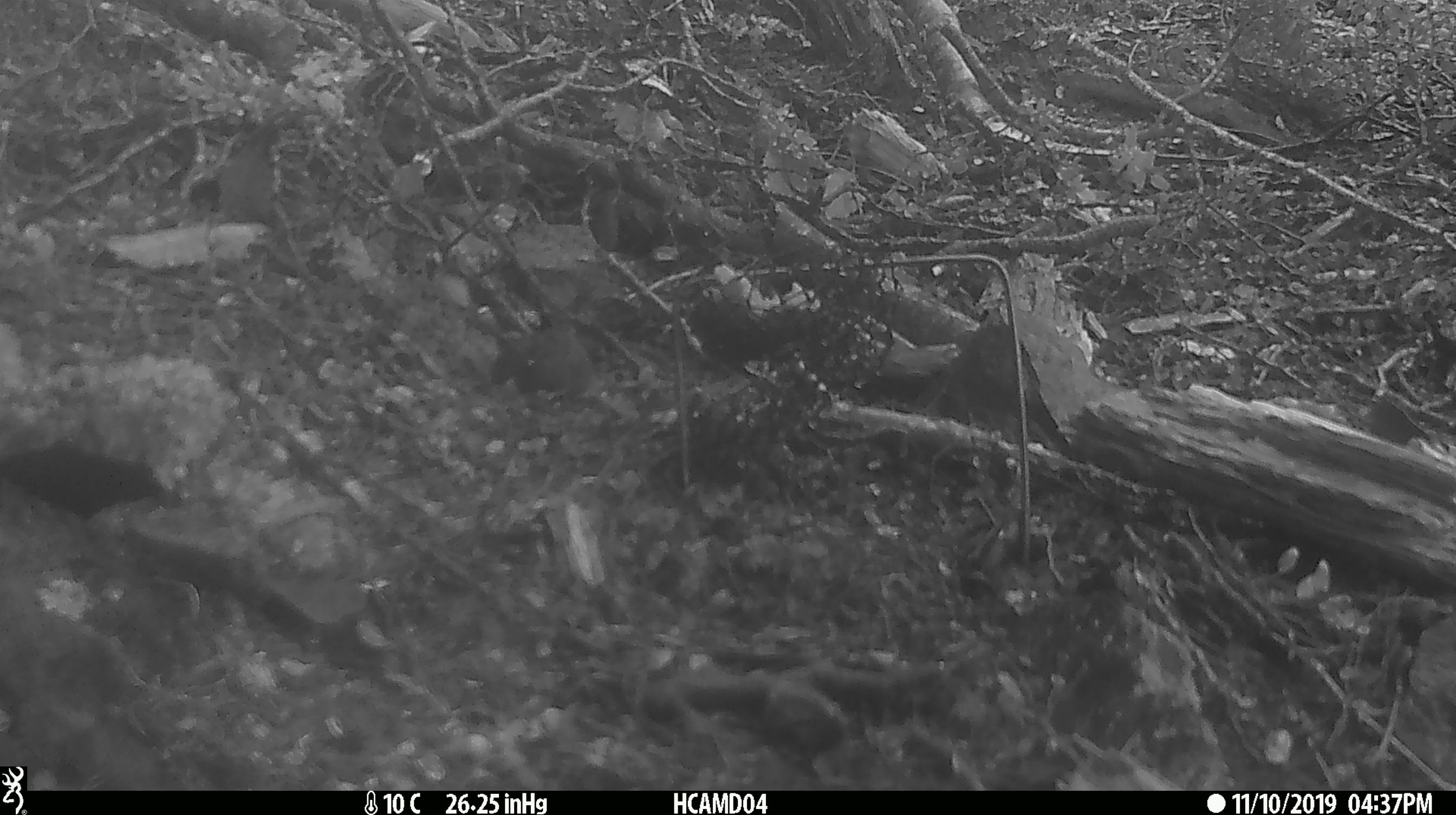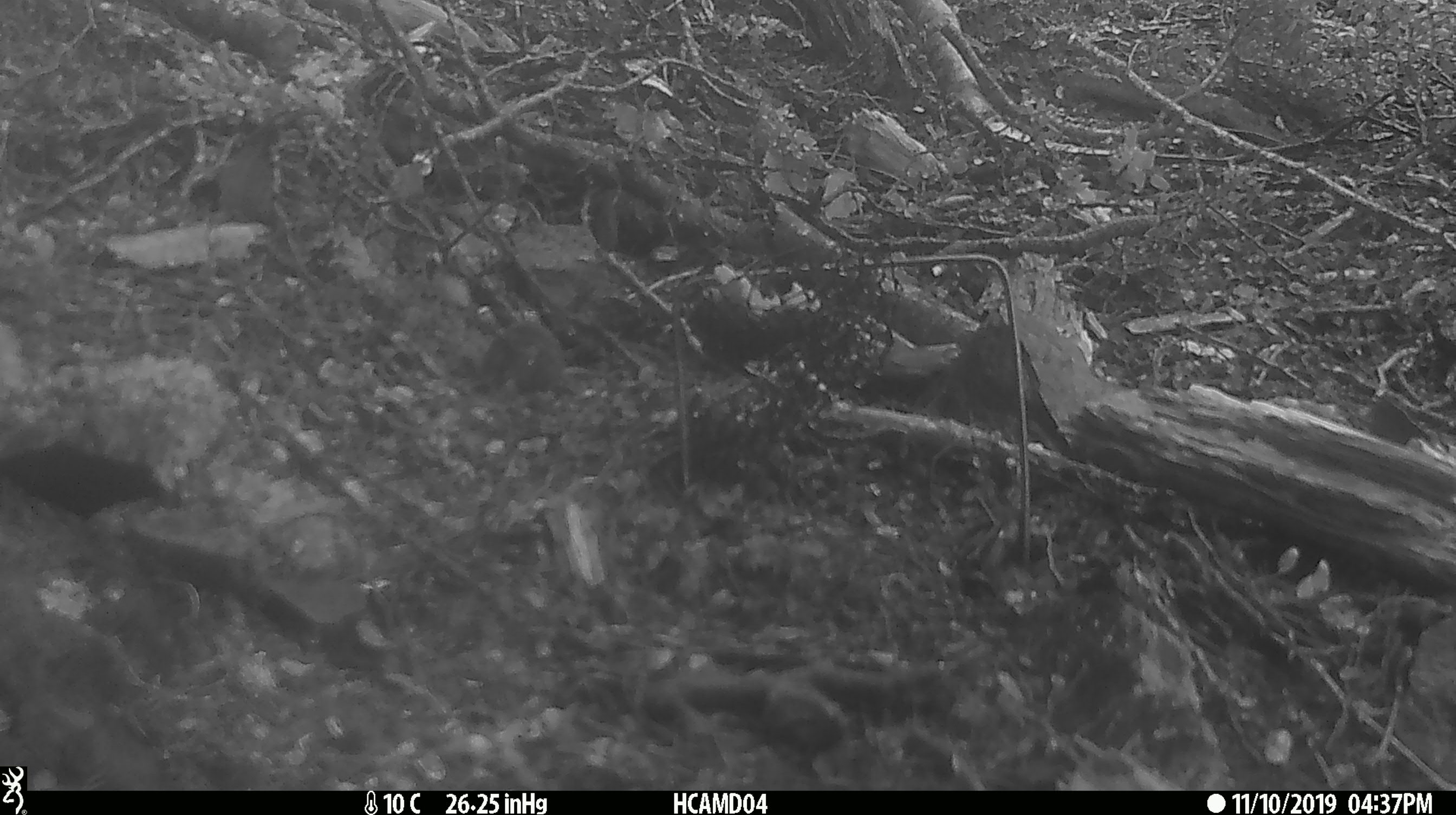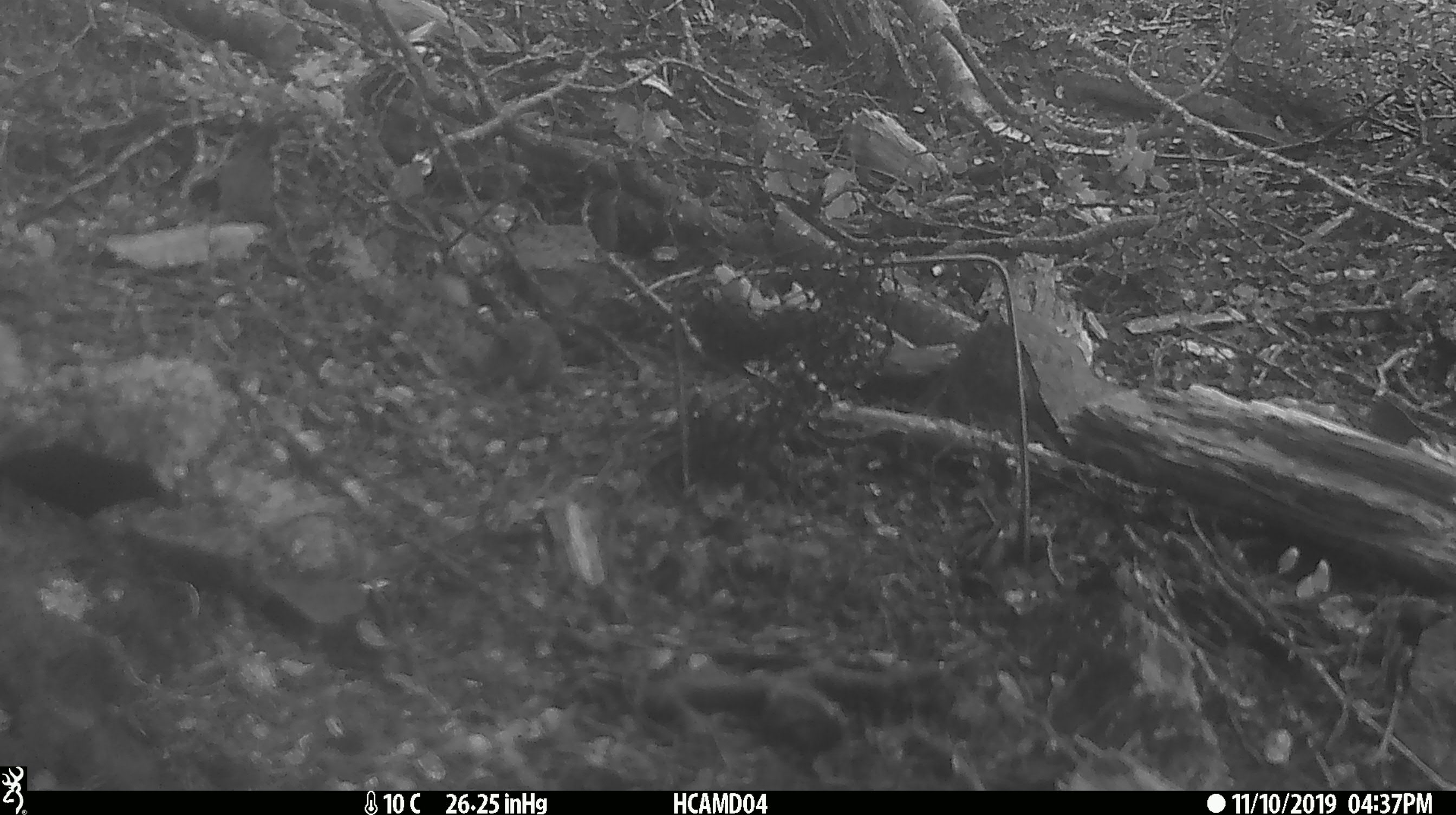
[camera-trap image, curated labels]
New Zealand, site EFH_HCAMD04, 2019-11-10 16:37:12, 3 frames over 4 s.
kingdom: Animalia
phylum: Chordata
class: Mammalia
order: Rodentia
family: Muridae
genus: Mus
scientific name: Mus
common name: mouse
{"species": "mouse (Mus)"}